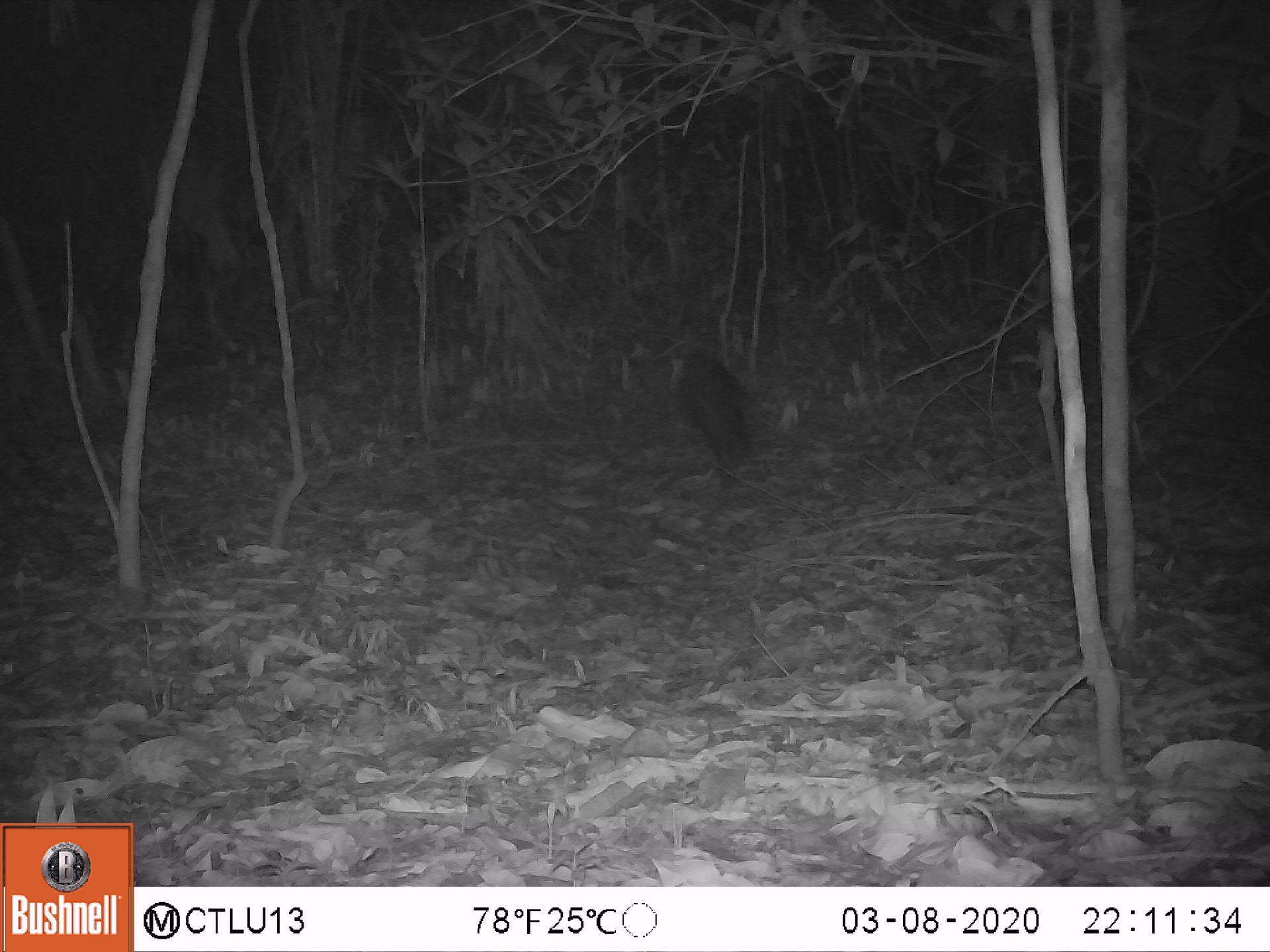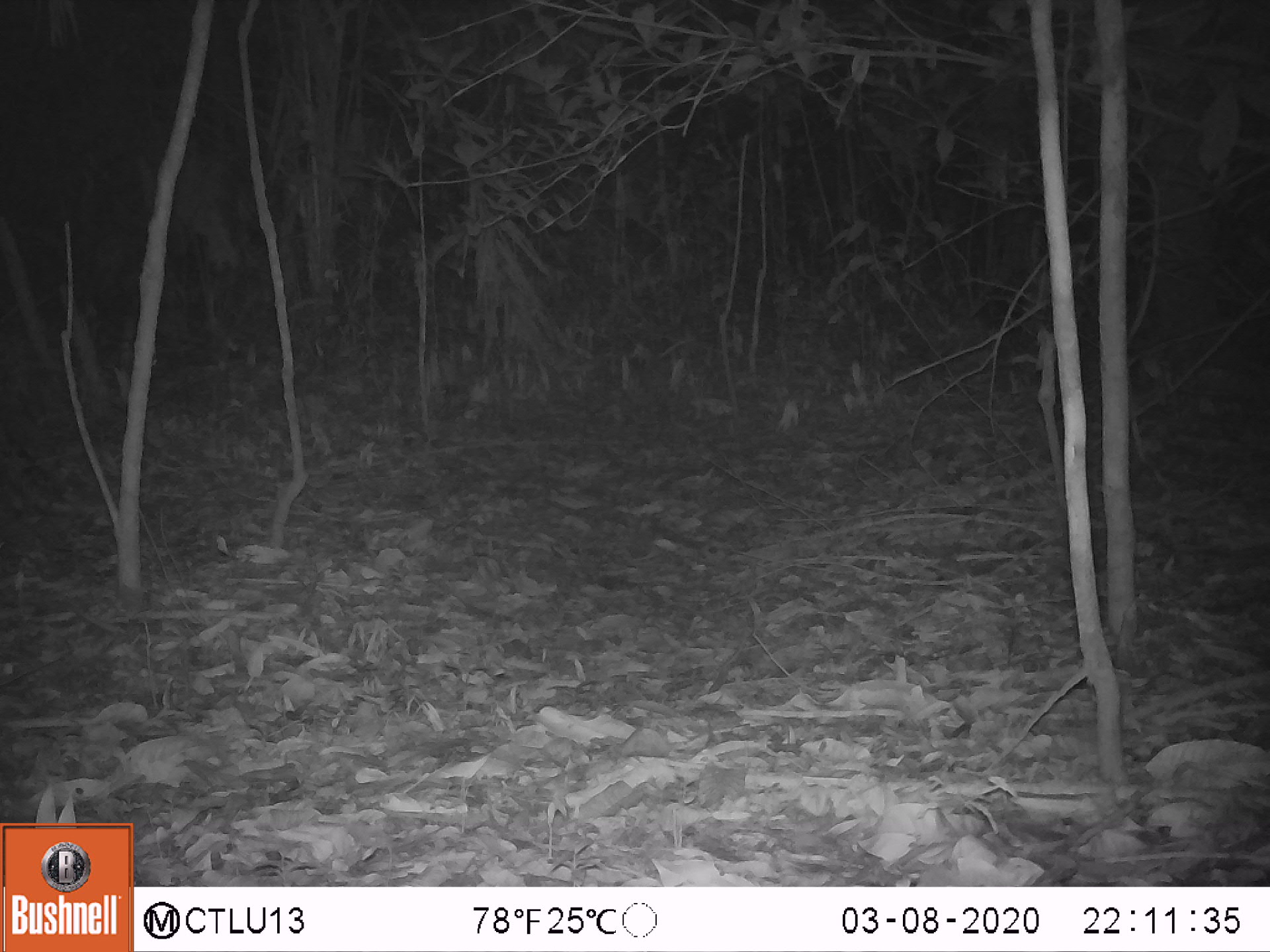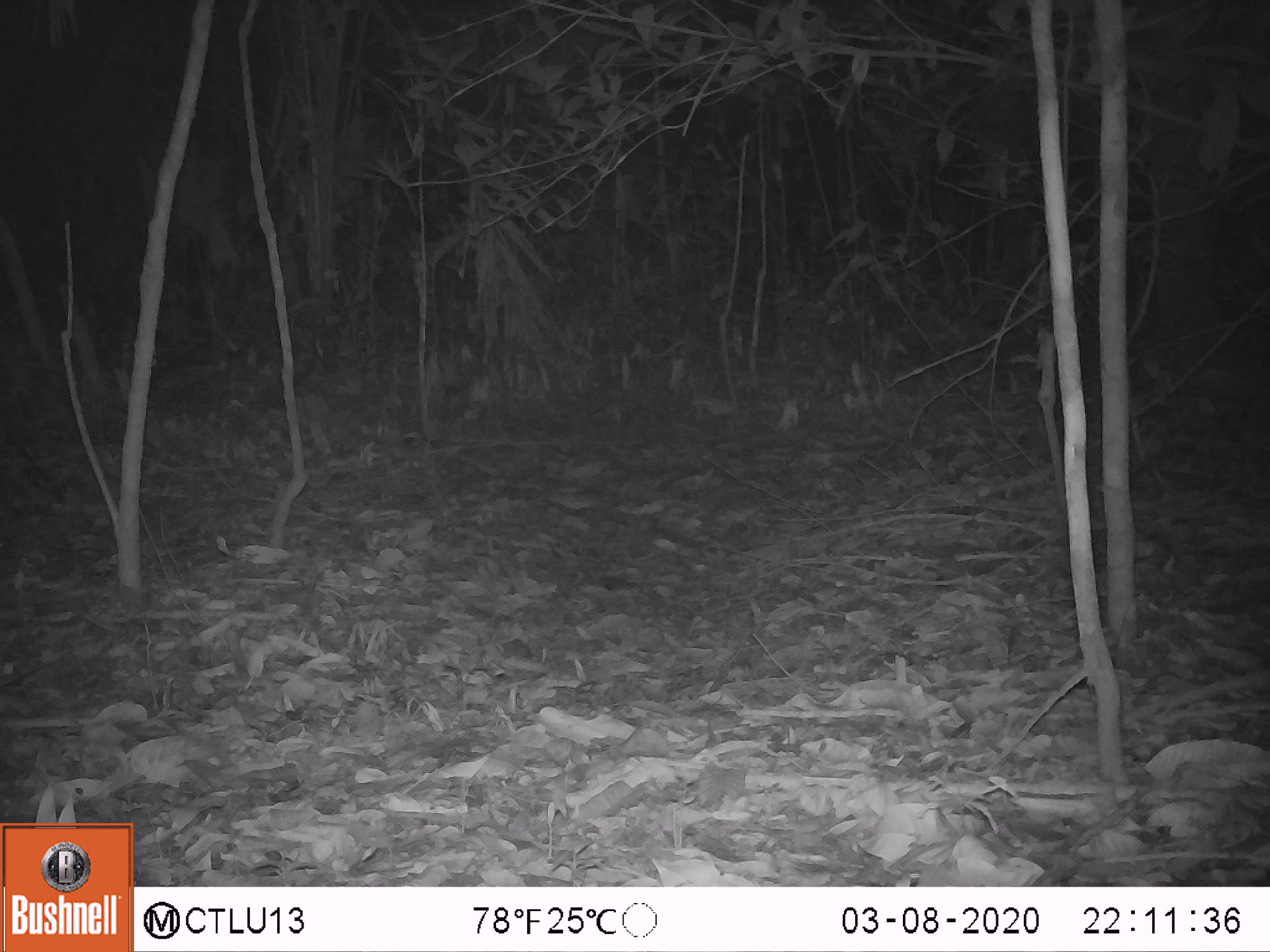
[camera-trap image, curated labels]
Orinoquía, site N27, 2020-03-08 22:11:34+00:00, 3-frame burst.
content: unidentified animal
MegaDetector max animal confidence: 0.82